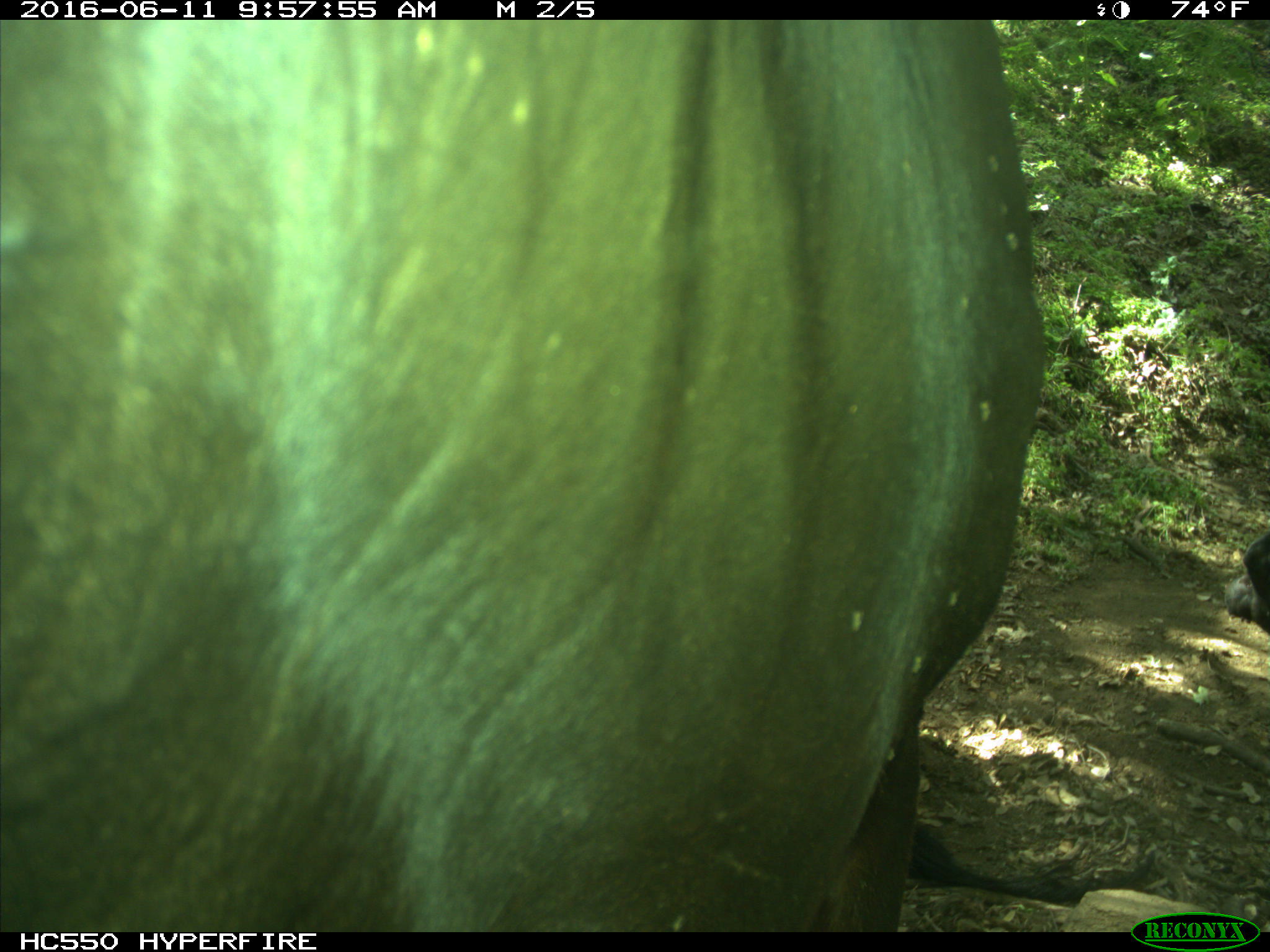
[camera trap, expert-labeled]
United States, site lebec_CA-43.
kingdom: Animalia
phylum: Chordata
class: Mammalia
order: Artiodactyla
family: Bovidae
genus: Bos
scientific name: Bos taurus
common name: domestic cow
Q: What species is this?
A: Bos taurus (domestic cow).